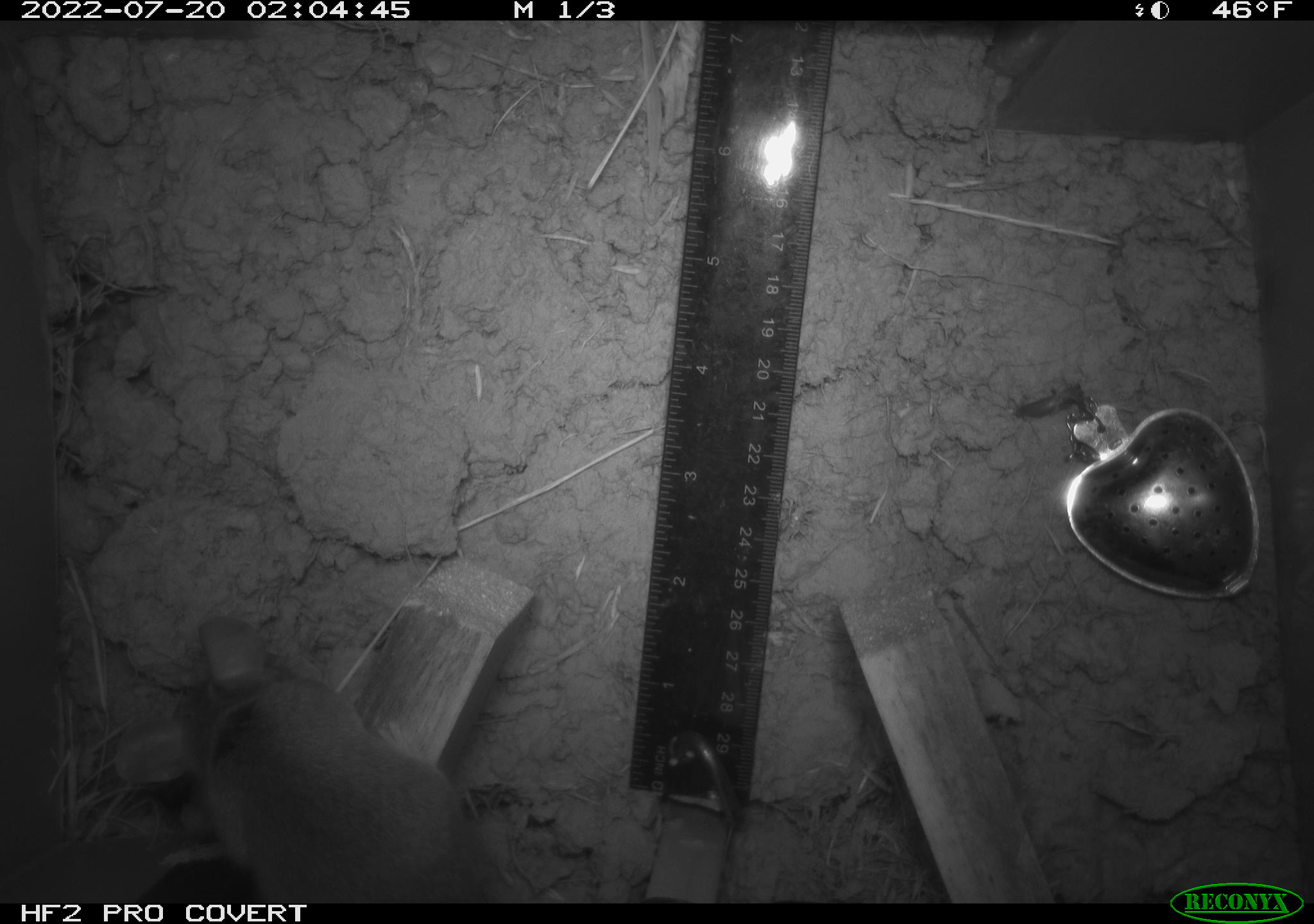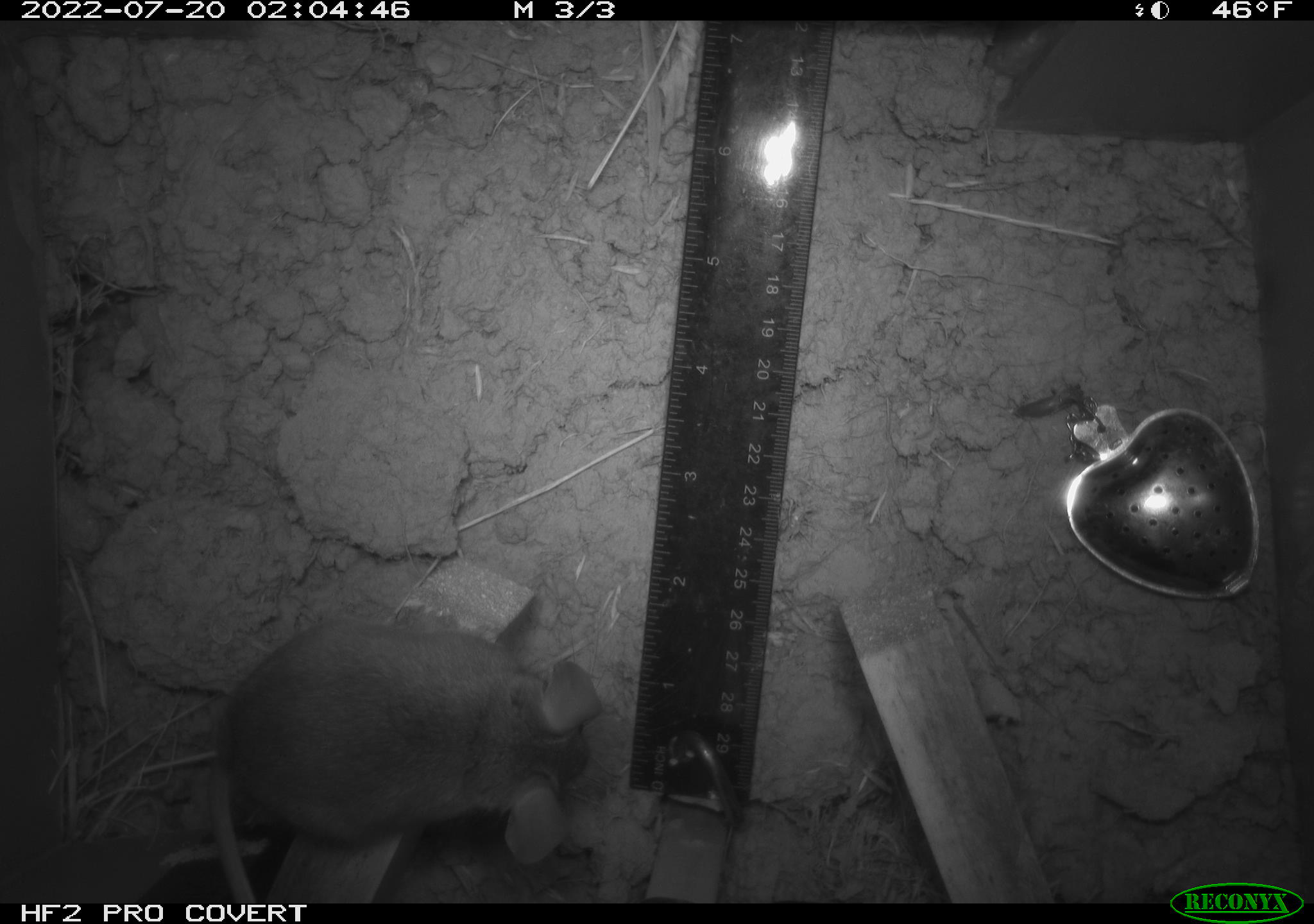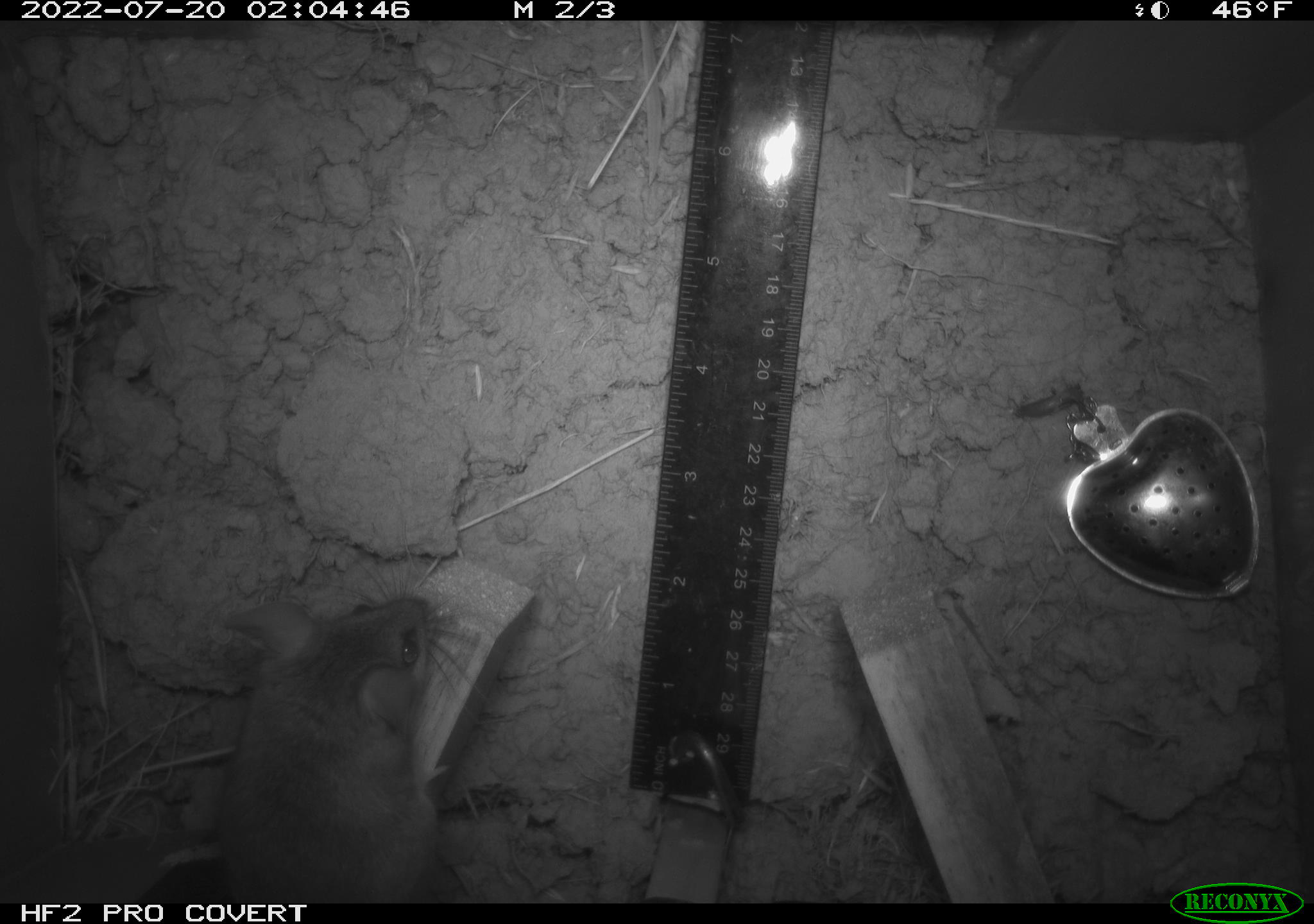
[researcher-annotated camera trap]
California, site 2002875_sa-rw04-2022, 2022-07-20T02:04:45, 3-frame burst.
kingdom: Animalia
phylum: Chordata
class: Mammalia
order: Rodentia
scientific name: Rodentia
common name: mouse species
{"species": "mouse species (Rodentia)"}